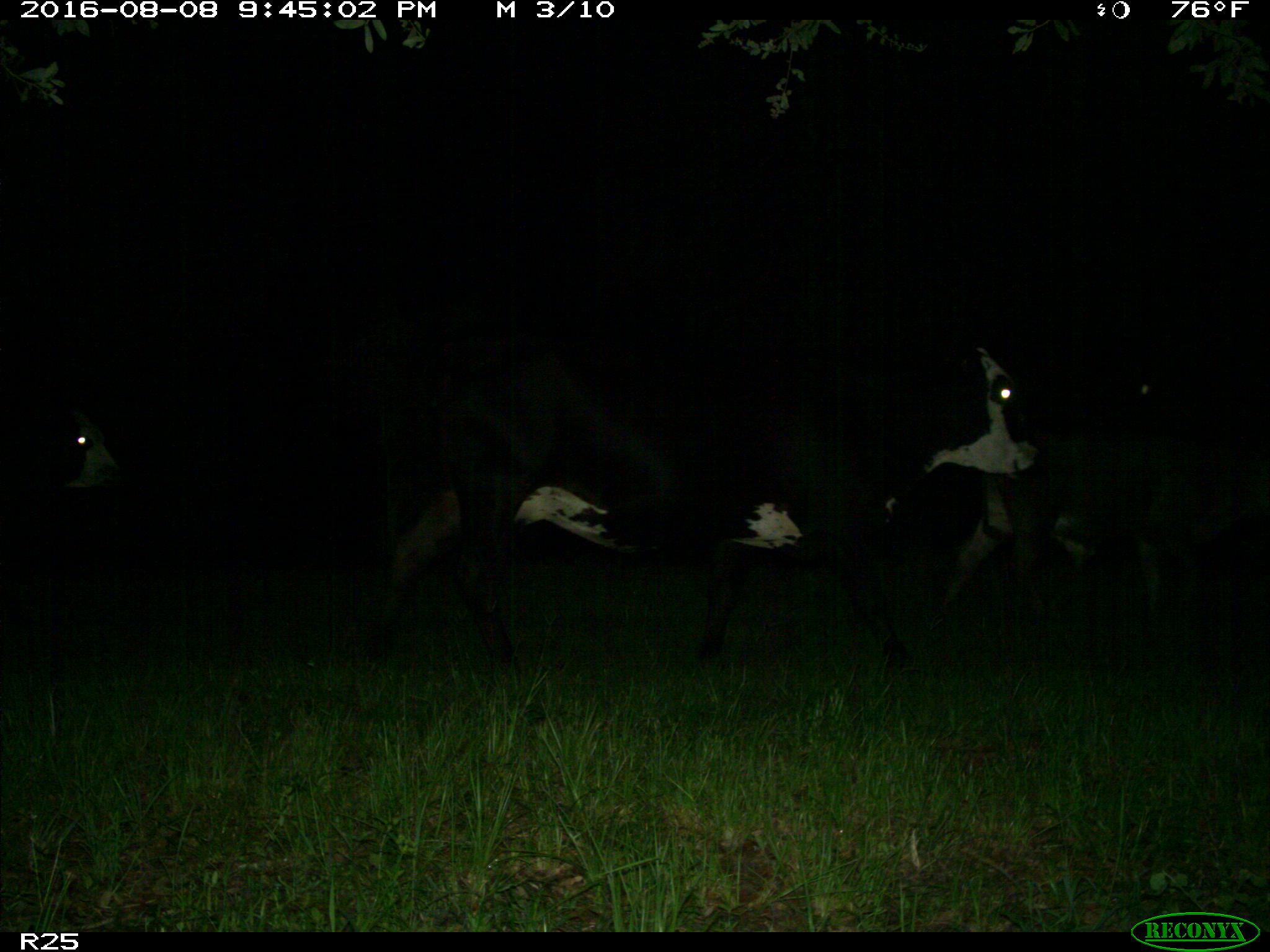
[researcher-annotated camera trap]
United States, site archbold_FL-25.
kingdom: Animalia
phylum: Chordata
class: Mammalia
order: Artiodactyla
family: Bovidae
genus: Bos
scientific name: Bos taurus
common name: domestic cow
Bos taurus (domestic cow).